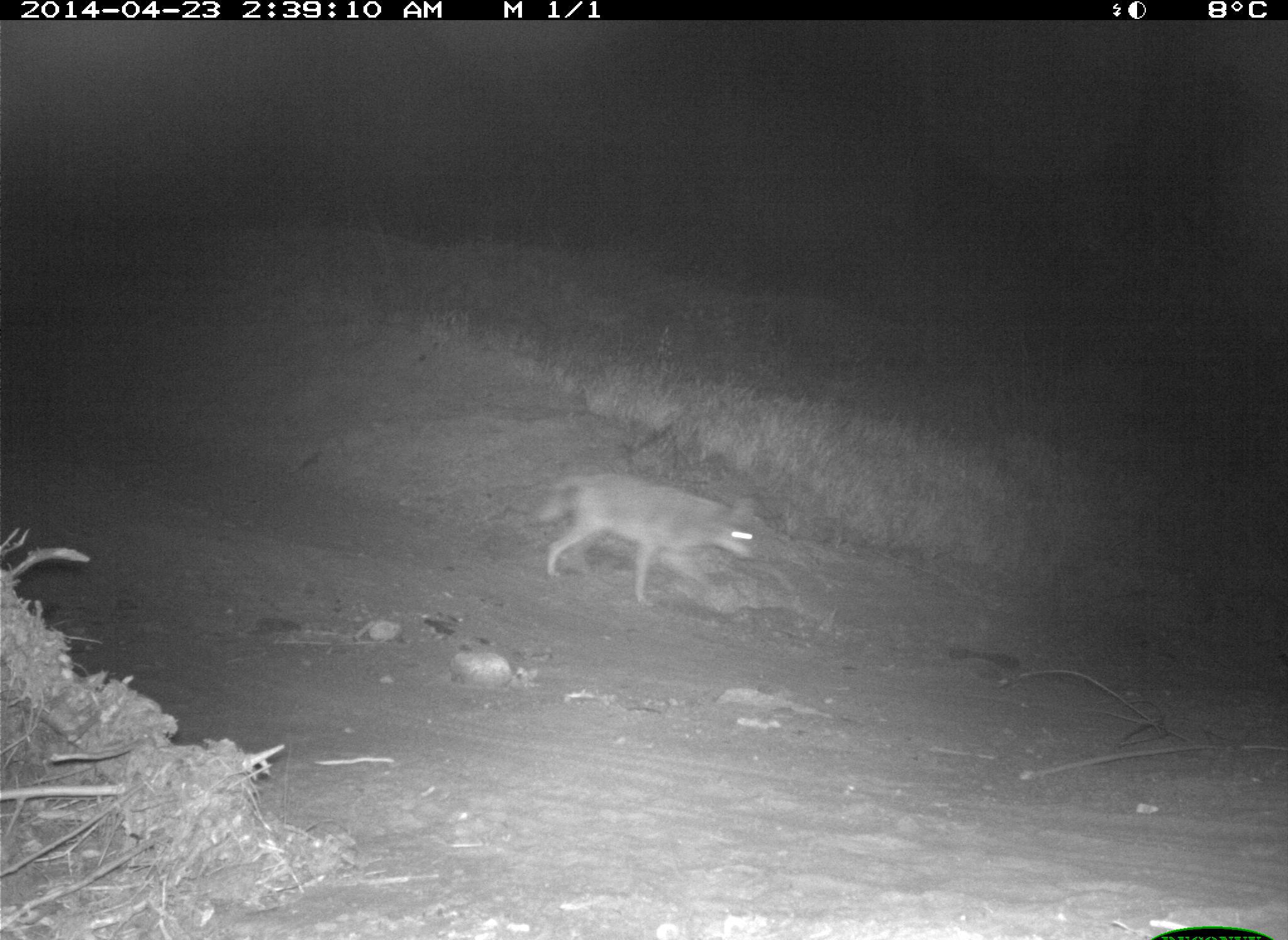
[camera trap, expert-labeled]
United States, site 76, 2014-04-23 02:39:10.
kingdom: Animalia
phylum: Chordata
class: Mammalia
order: Carnivora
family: Canidae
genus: Canis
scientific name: Canis latrans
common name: coyote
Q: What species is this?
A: Coyote (Canis latrans).